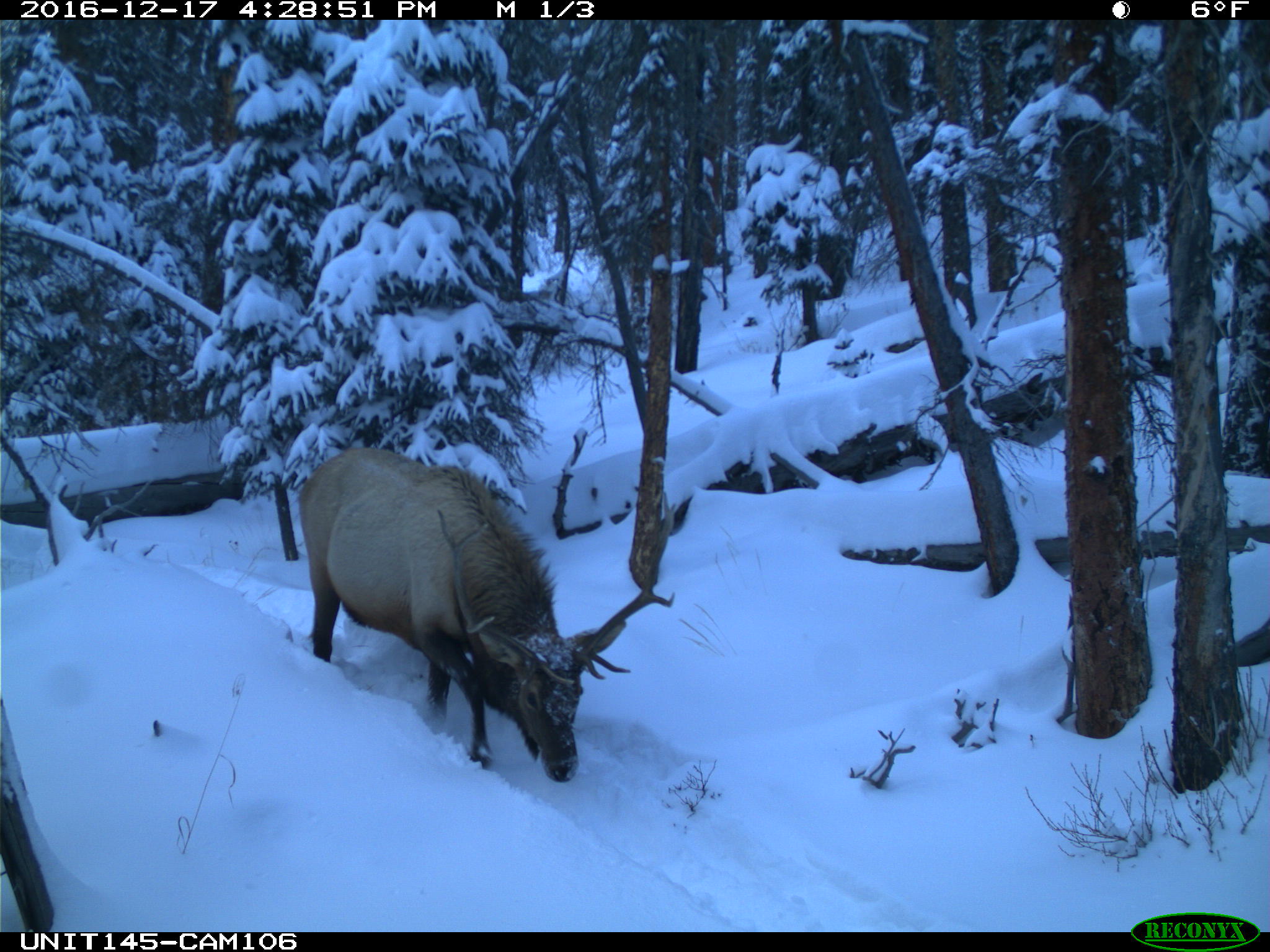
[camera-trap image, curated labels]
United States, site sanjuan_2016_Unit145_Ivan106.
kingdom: Animalia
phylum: Chordata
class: Mammalia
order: Artiodactyla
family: Cervidae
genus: Cervus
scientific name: Cervus elaphus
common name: red deer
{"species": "Cervus elaphus (red deer)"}